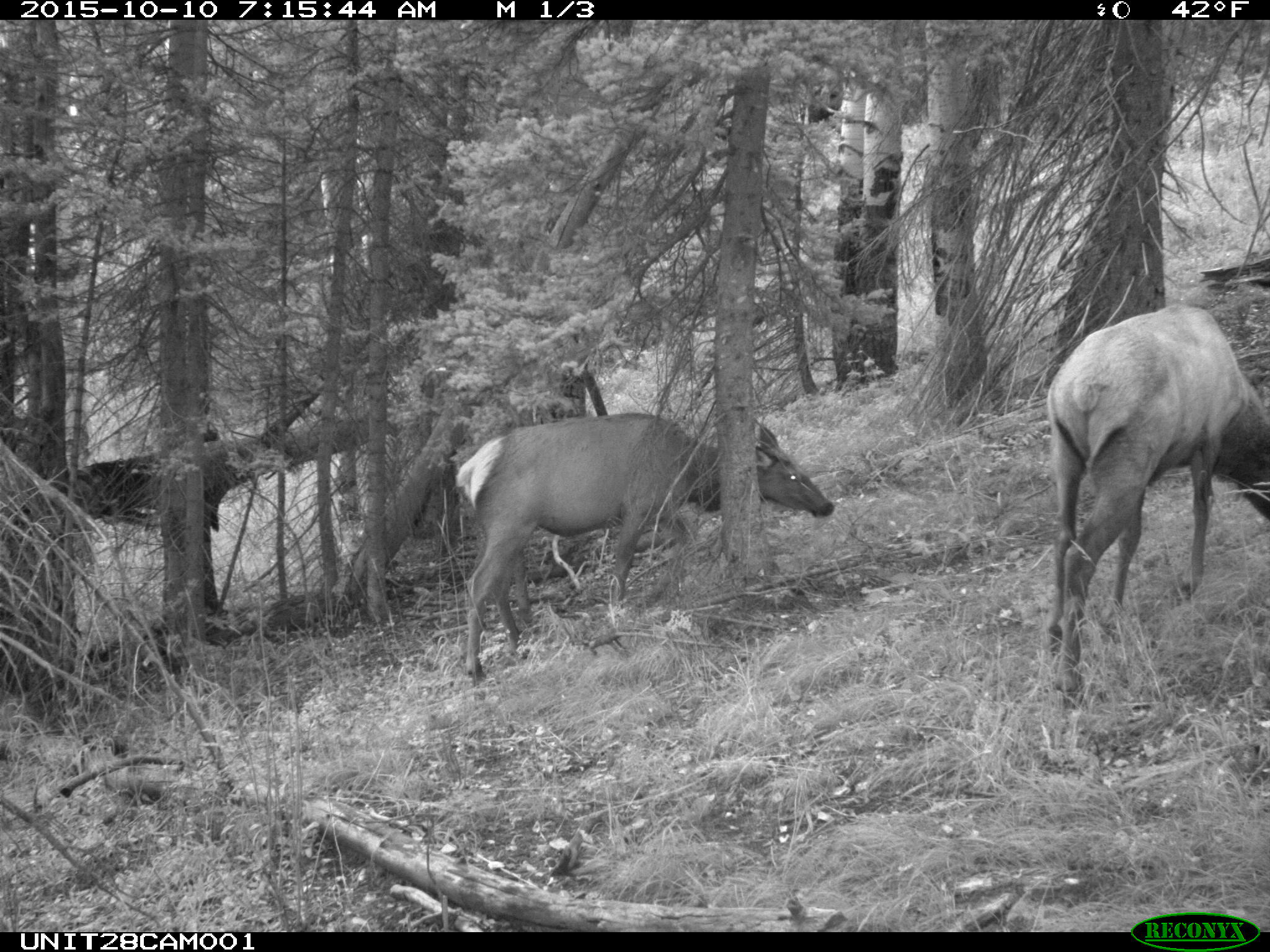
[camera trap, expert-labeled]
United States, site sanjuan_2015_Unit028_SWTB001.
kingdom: Animalia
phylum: Chordata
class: Mammalia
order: Artiodactyla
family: Cervidae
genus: Cervus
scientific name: Cervus elaphus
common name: red deer